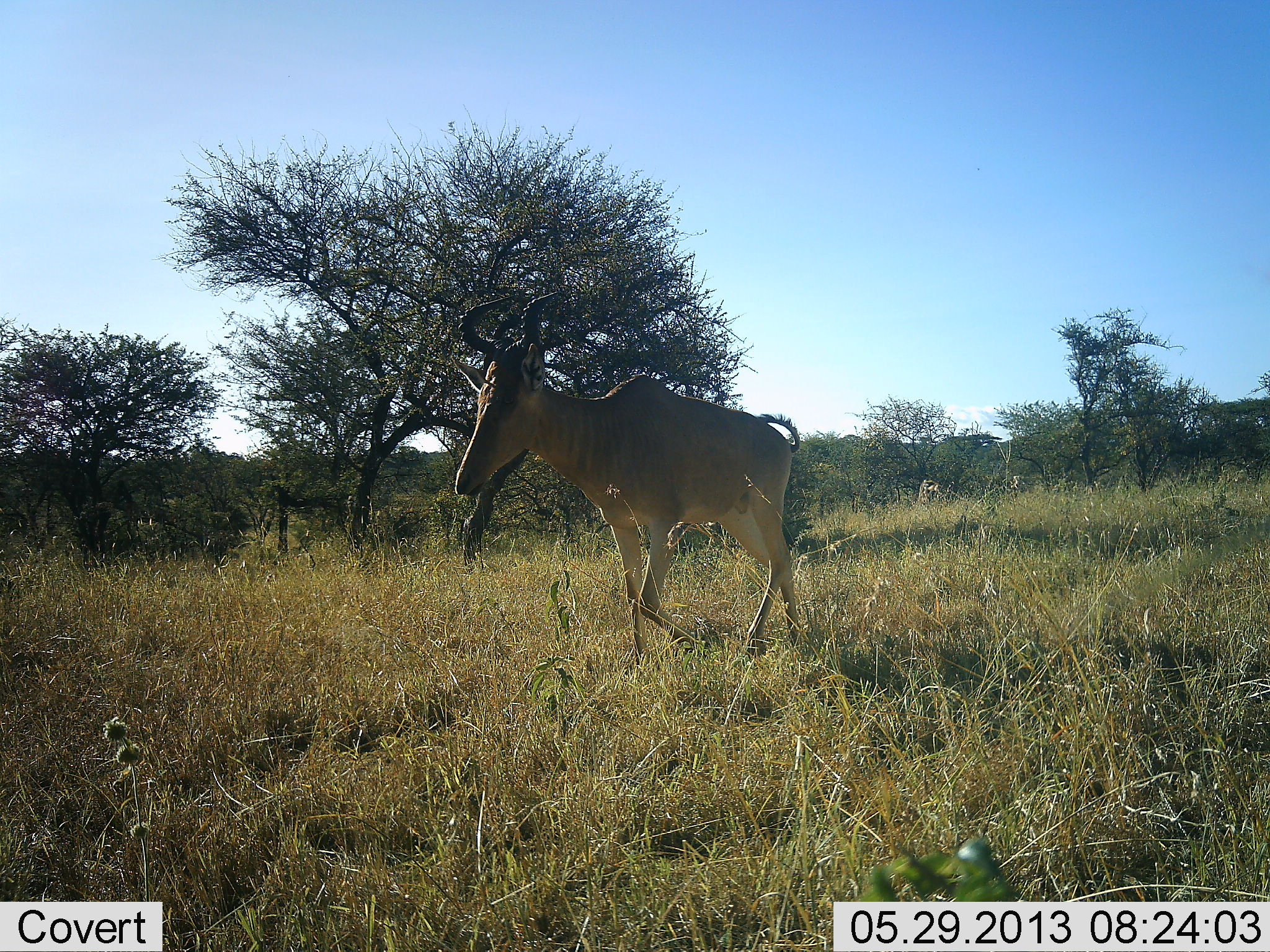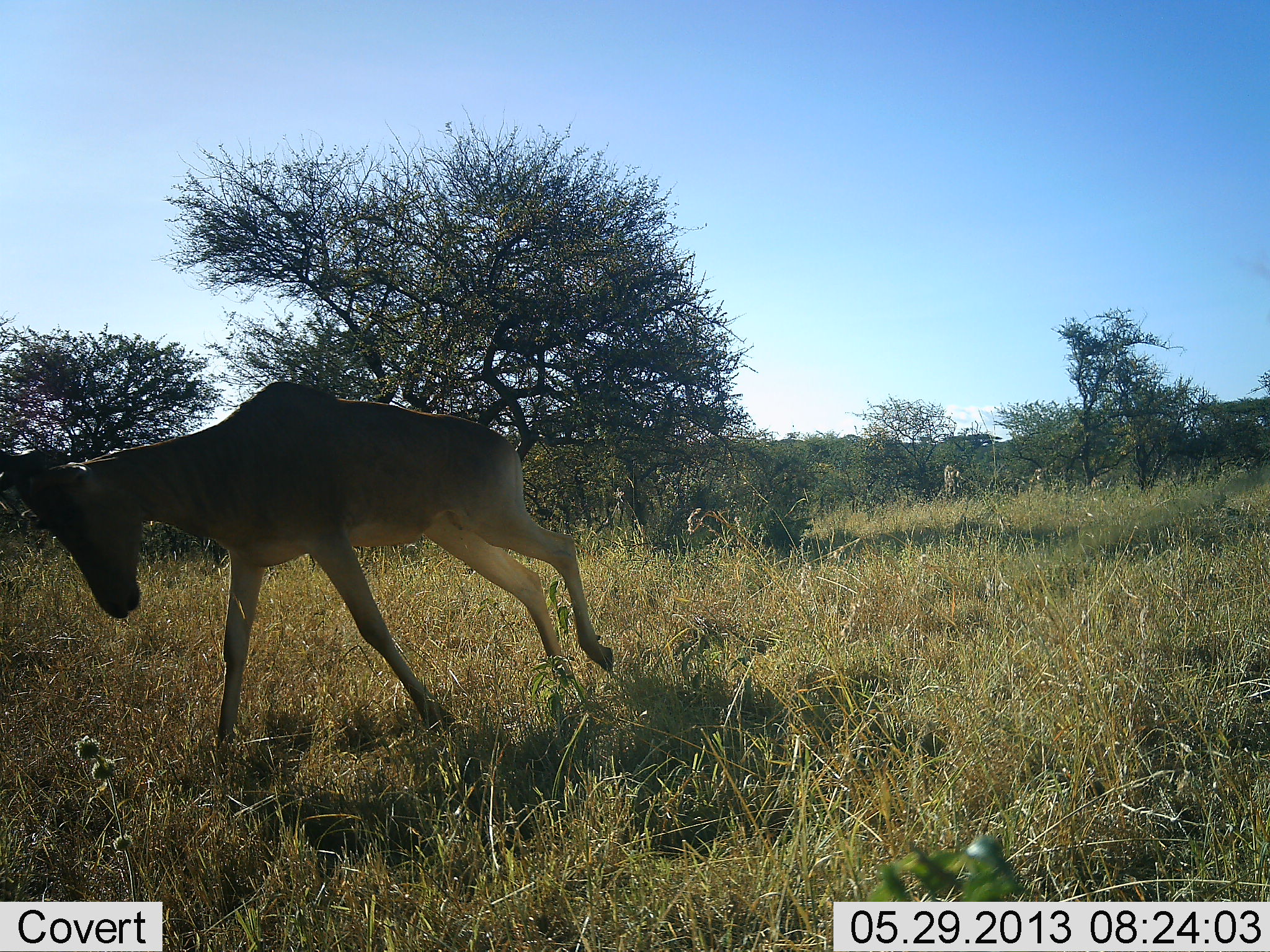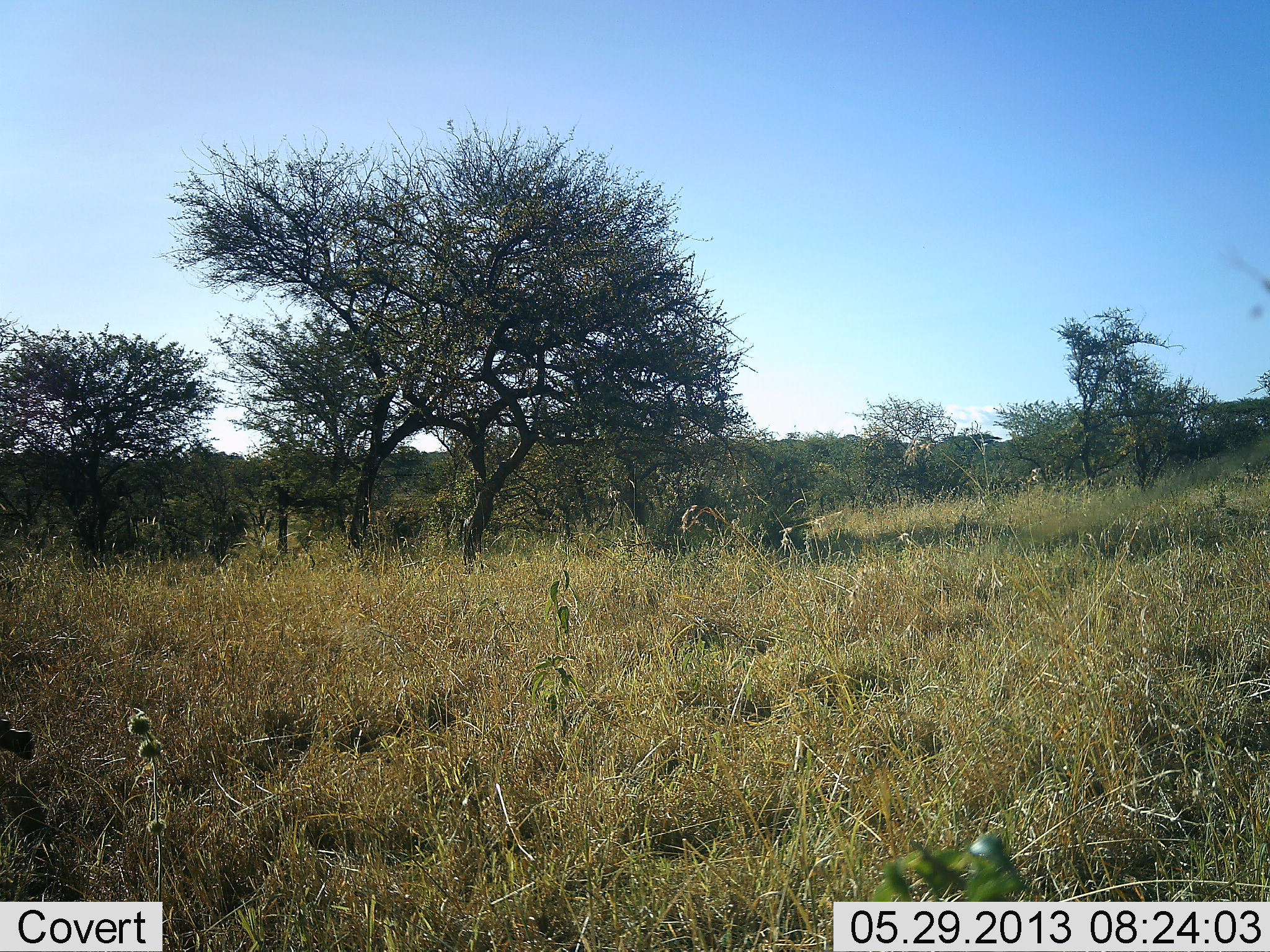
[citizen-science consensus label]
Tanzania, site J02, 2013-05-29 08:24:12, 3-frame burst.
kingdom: Animalia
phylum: Chordata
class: Mammalia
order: Artiodactyla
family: Bovidae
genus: Alcelaphus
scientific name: Alcelaphus buselaphus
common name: hartebeest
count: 1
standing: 0%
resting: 0%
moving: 100%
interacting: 0%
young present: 0%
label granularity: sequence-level